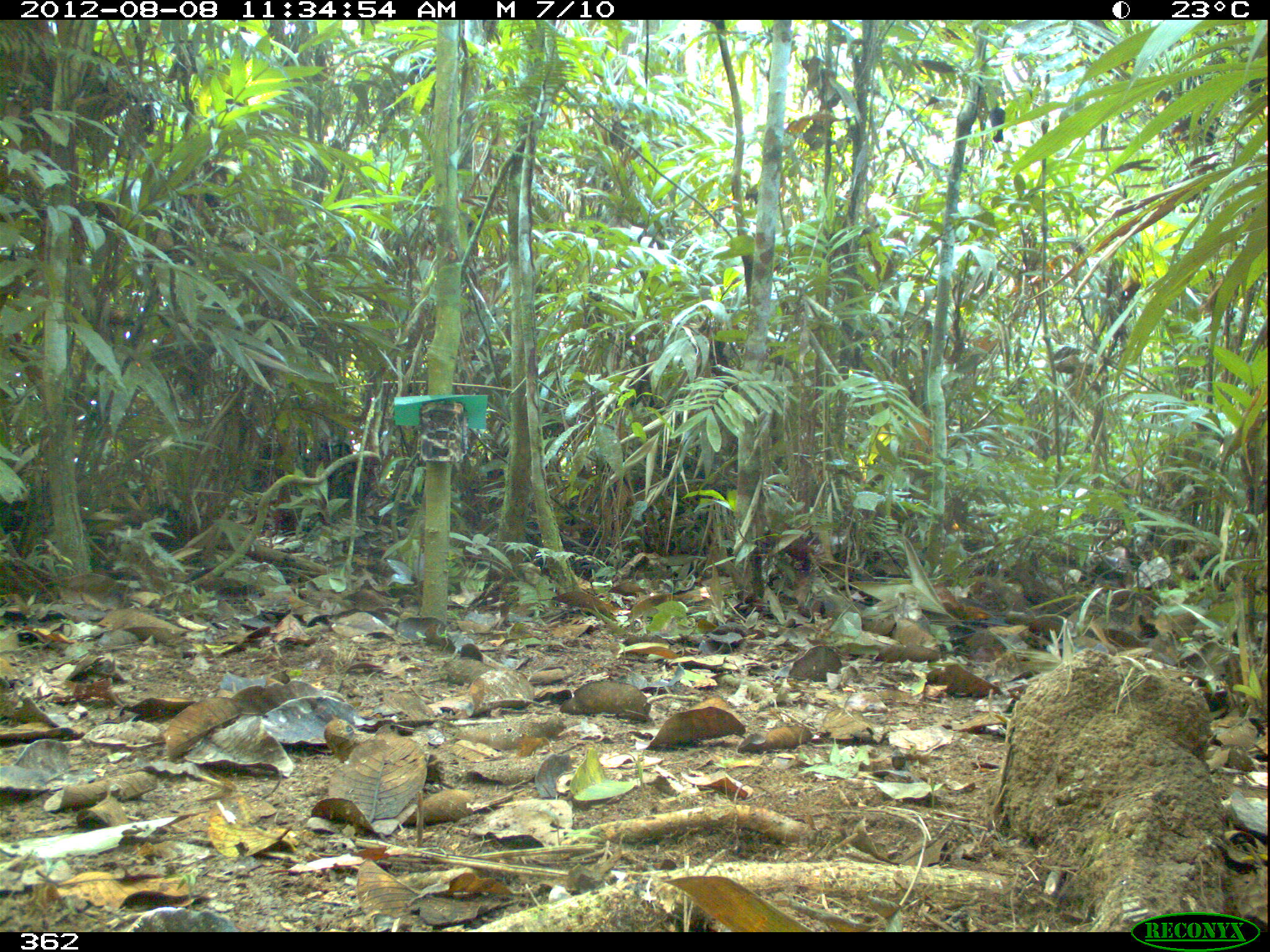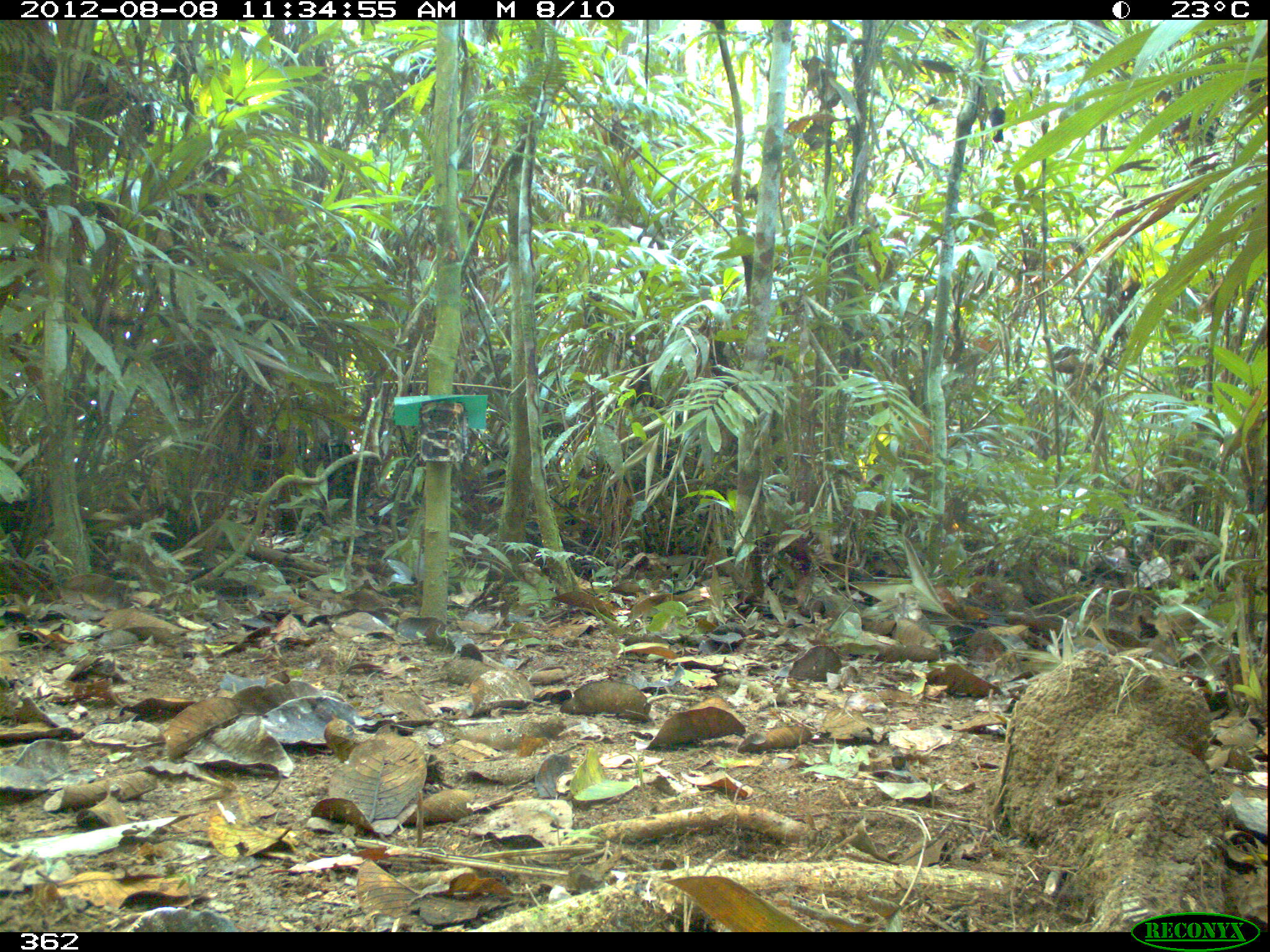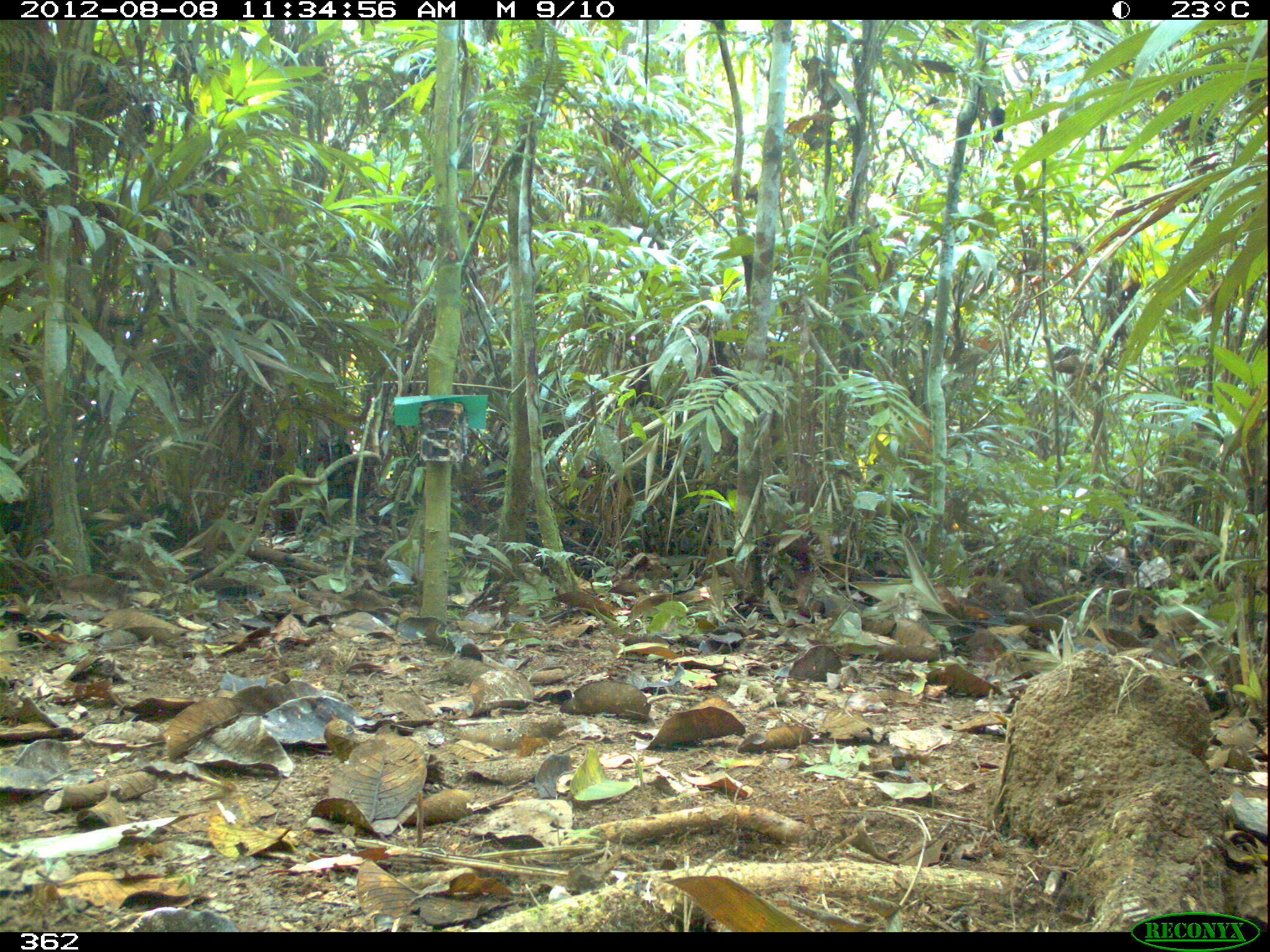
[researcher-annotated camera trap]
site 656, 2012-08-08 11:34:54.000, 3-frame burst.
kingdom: Animalia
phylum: Chordata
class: Mammalia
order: Artiodactyla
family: Tayassuidae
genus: Tayassu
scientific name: Tayassu pecari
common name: white-lipped peccary